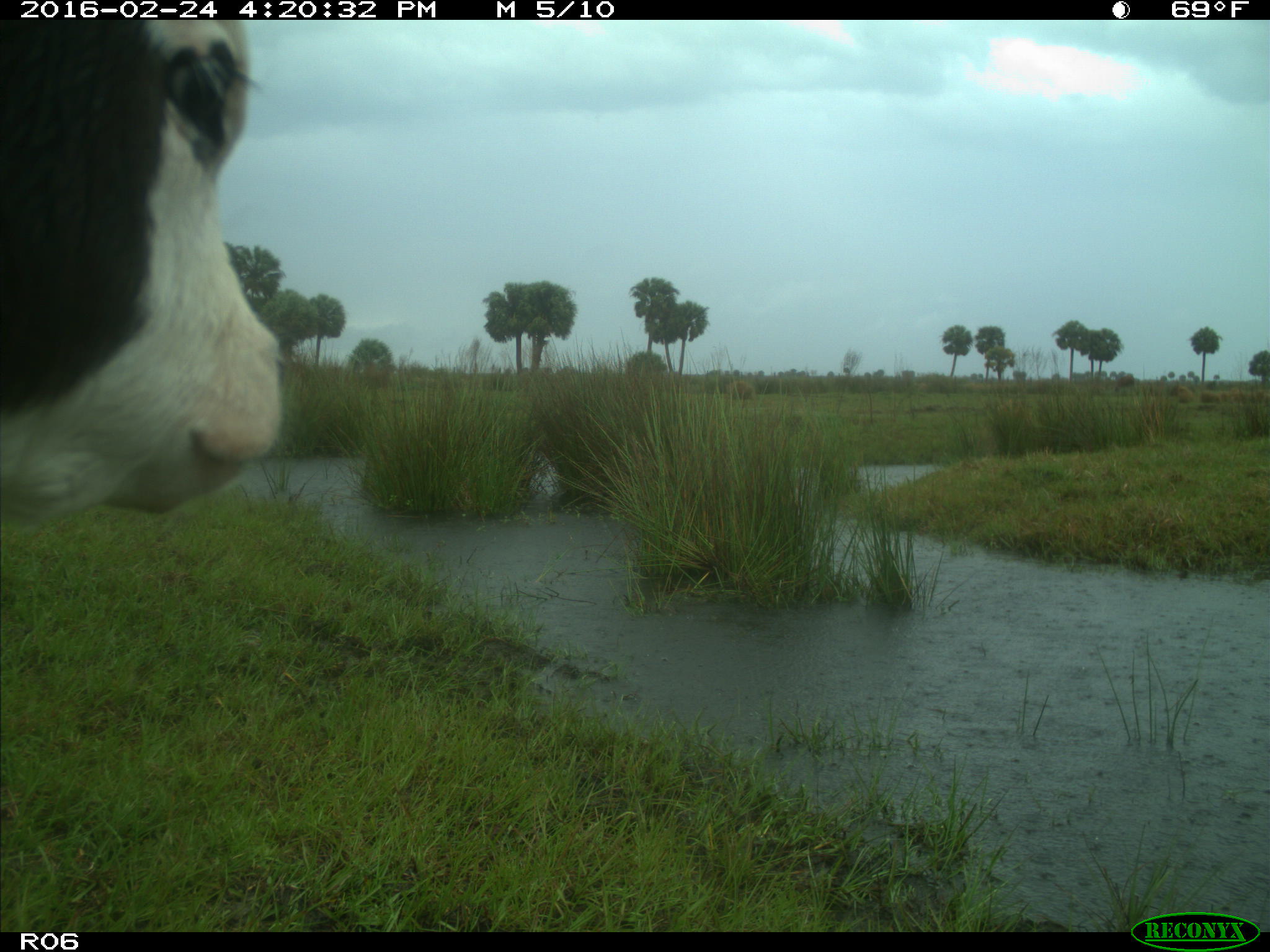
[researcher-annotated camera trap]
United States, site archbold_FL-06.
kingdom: Animalia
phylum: Chordata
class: Mammalia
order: Artiodactyla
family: Bovidae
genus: Bos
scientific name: Bos taurus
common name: domestic cow